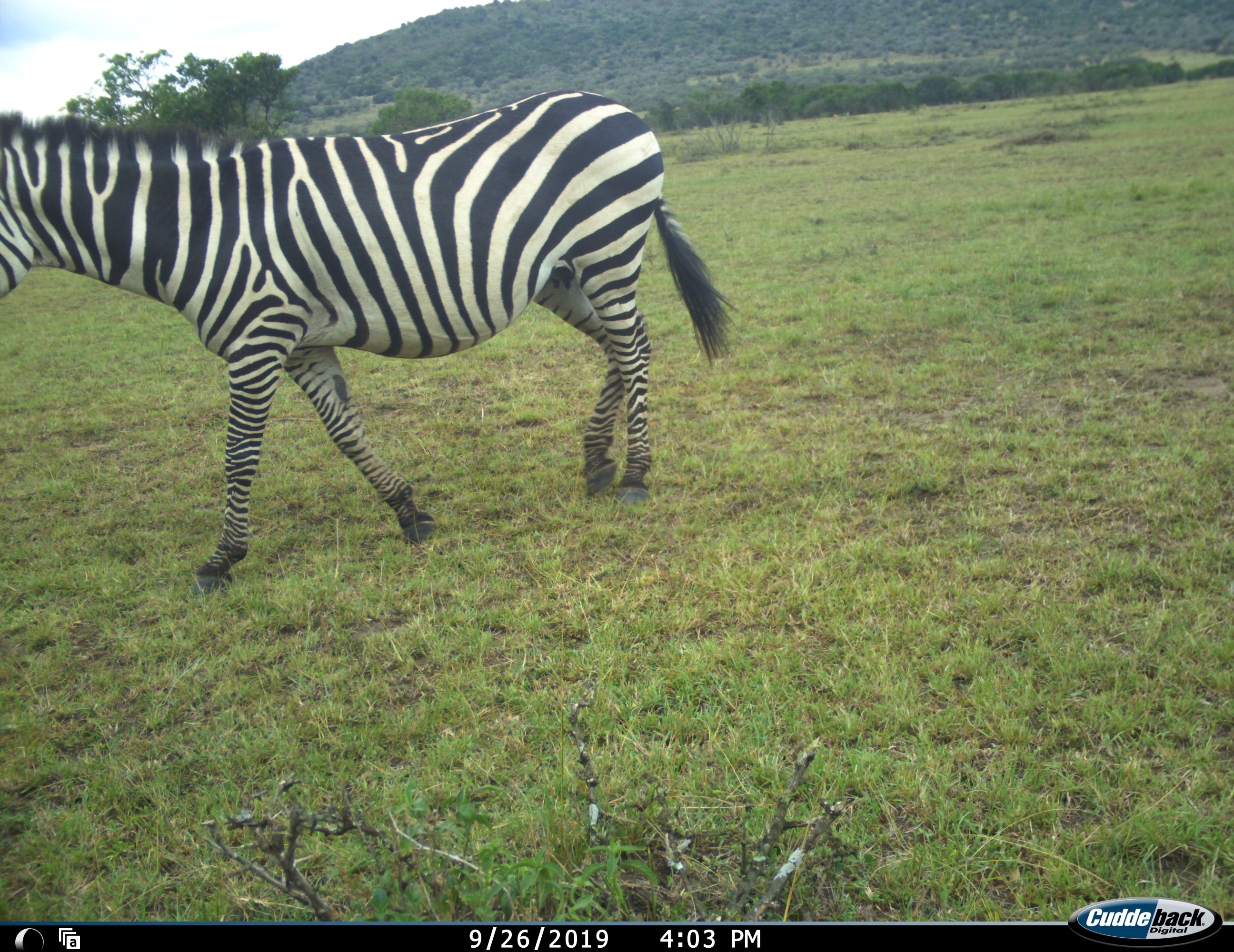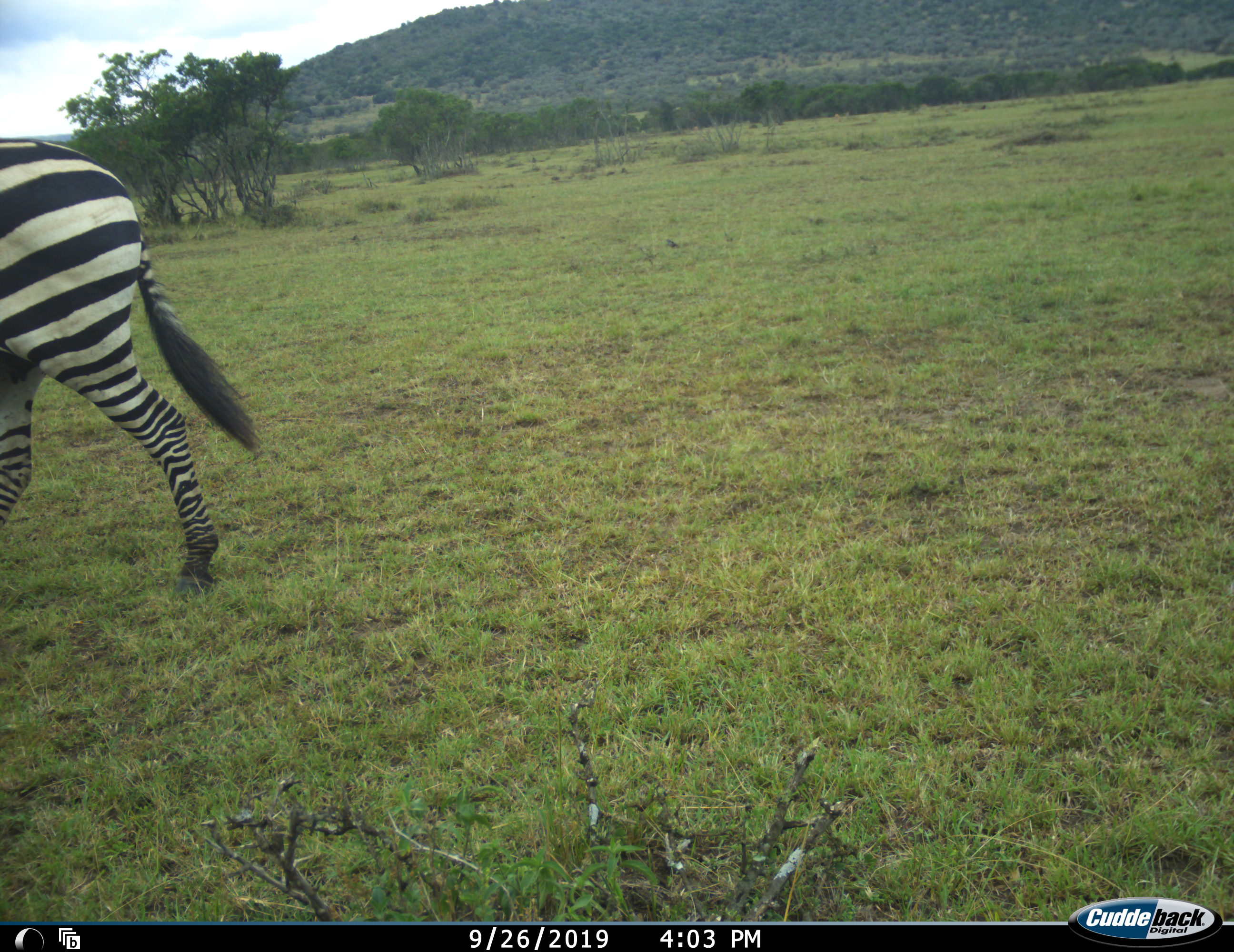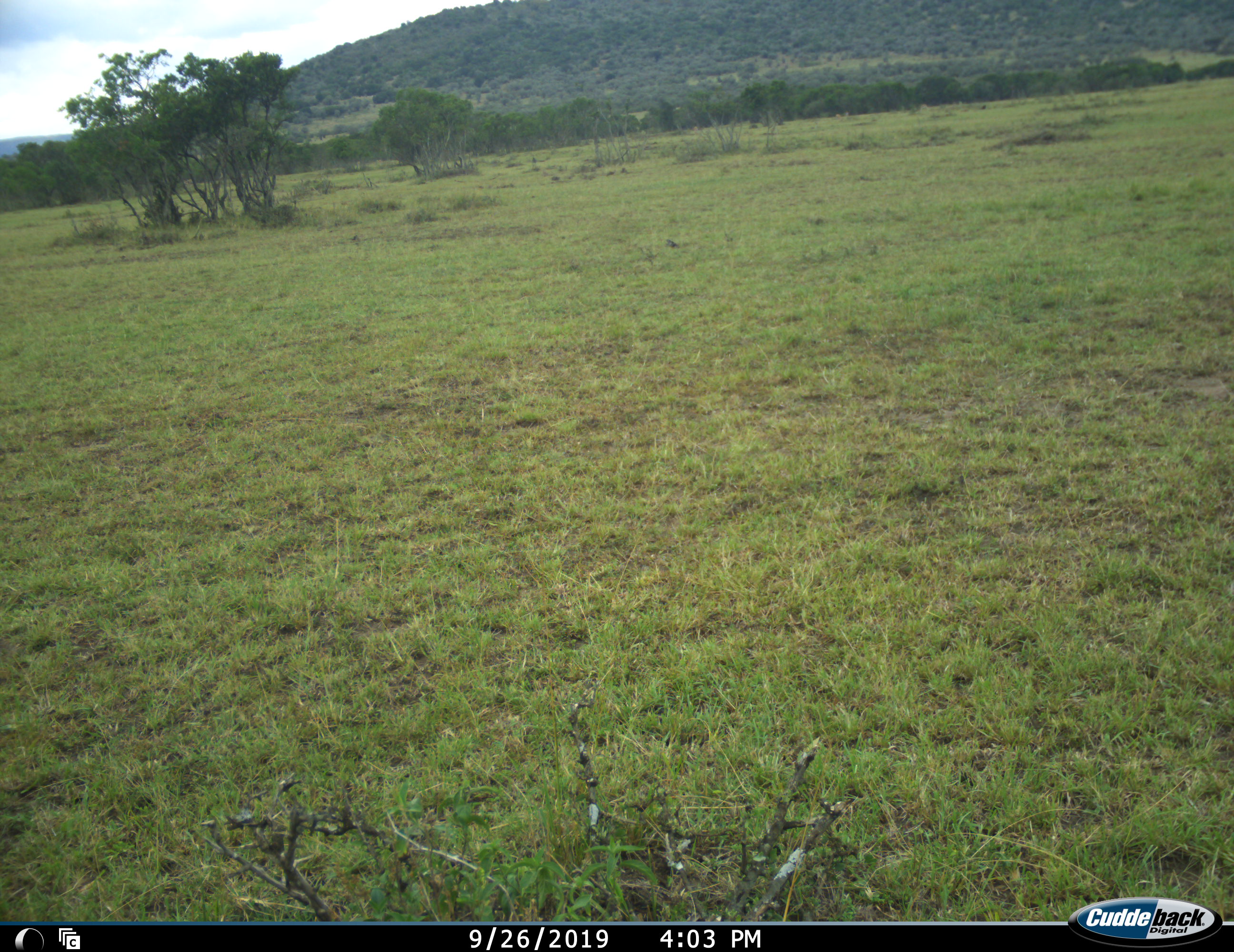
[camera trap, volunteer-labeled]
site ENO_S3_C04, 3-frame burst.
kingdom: Animalia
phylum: Chordata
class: Mammalia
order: Perissodactyla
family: Equidae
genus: Equus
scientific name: Equus quagga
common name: plains zebra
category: zebraplains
Zebraplains (plains zebra) (Equus quagga), count 1. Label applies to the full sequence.